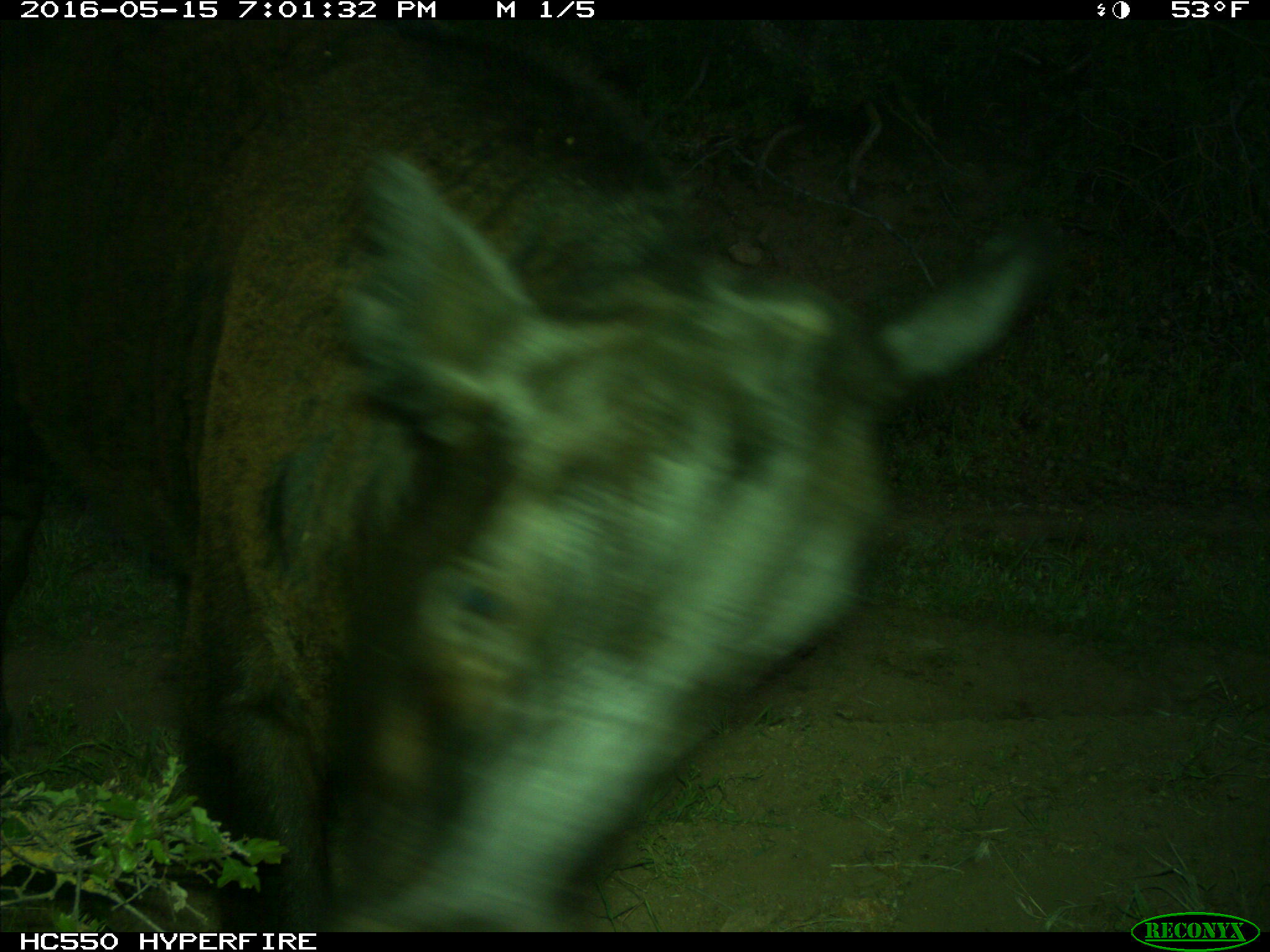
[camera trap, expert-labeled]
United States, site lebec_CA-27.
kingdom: Animalia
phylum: Chordata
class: Mammalia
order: Artiodactyla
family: Bovidae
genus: Bos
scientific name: Bos taurus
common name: domestic cow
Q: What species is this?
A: Bos taurus (domestic cow).